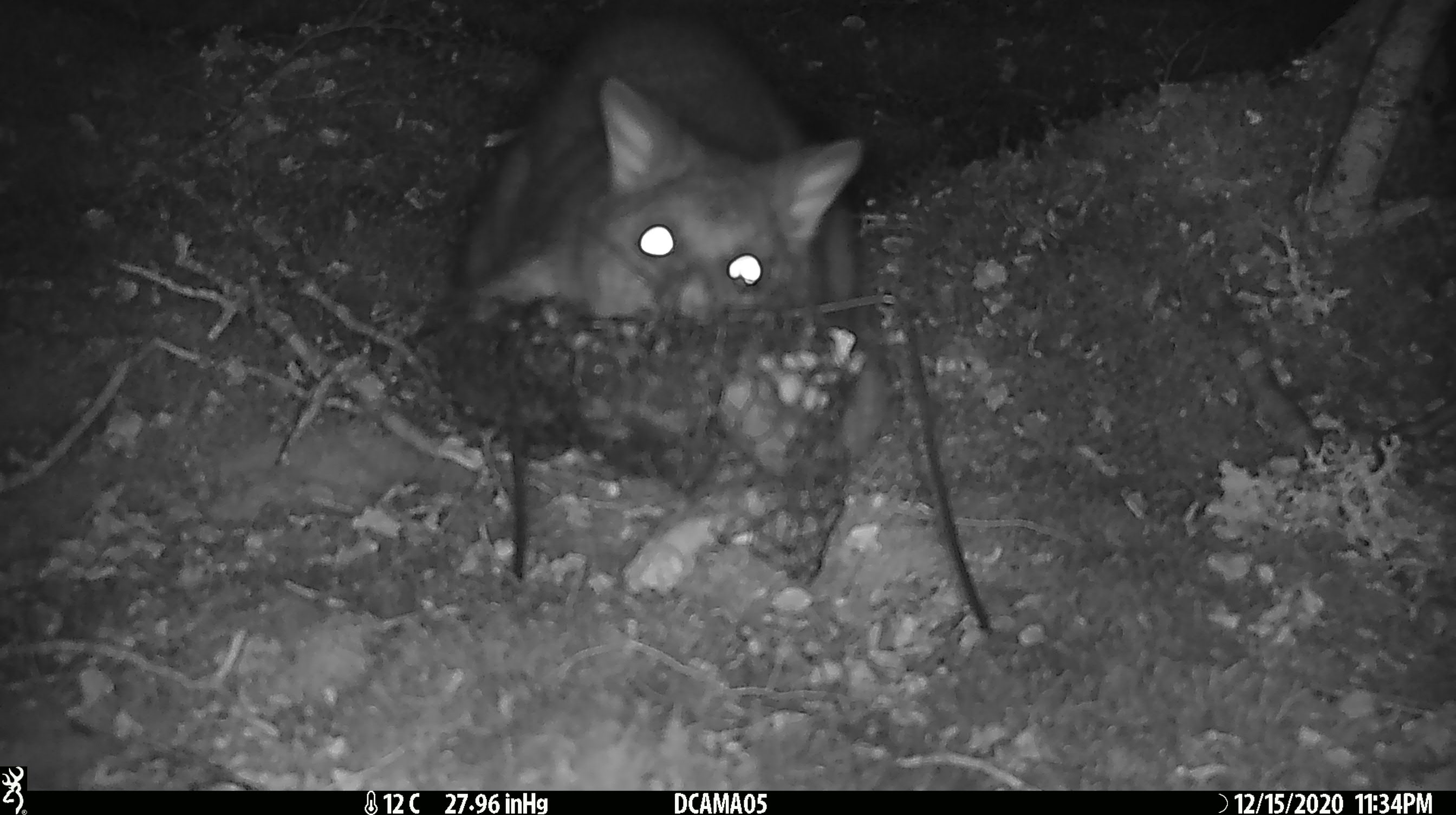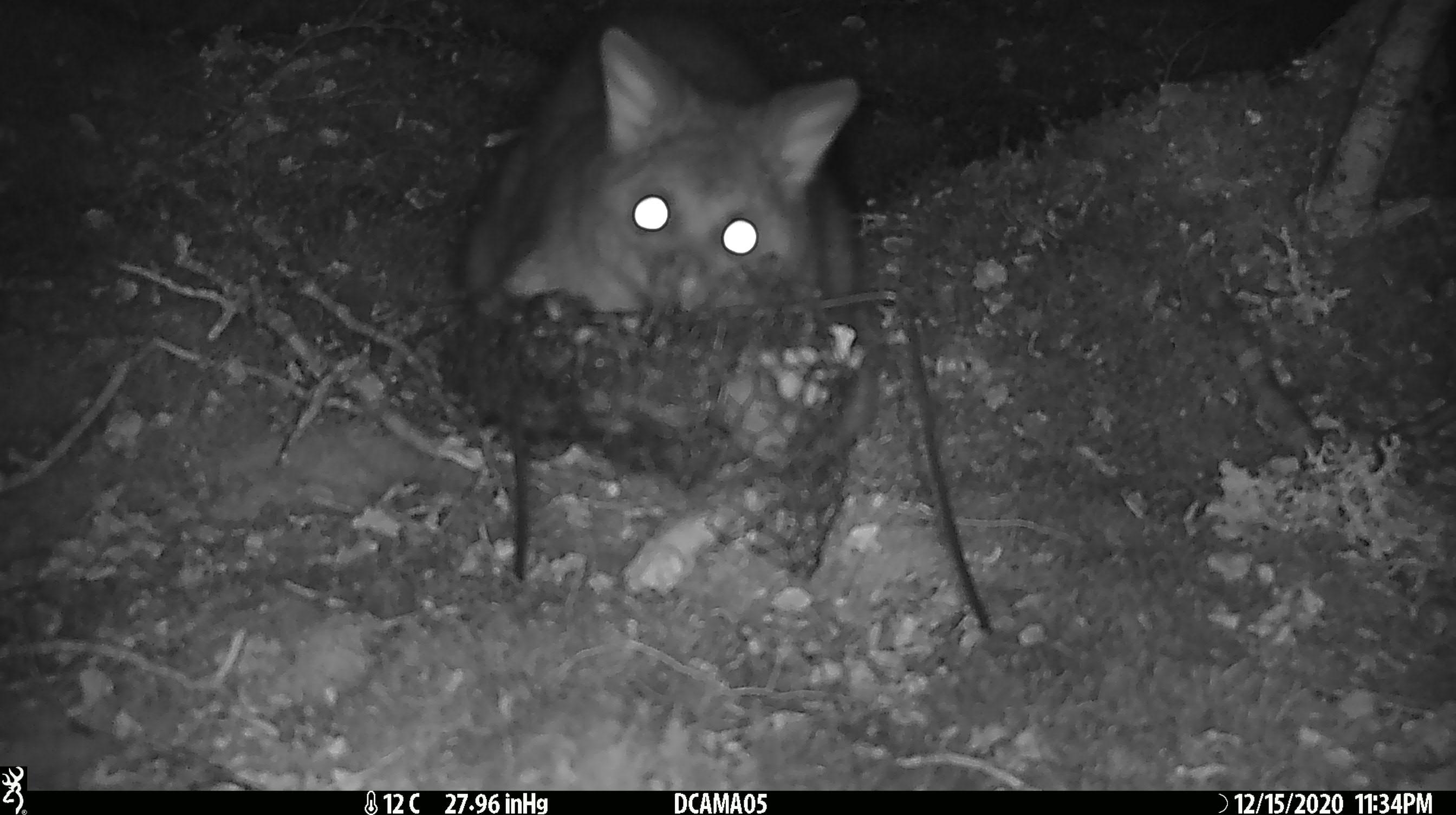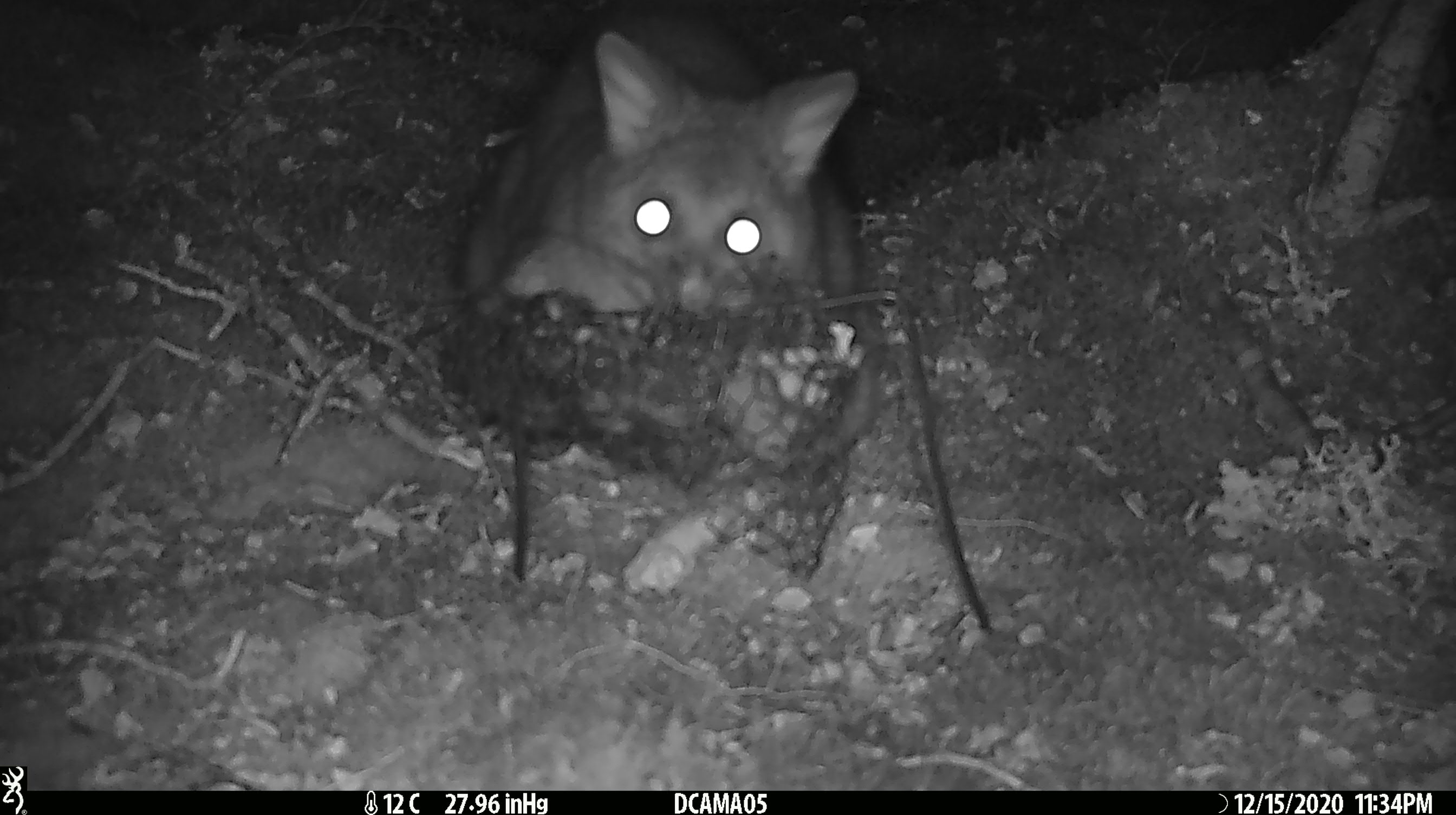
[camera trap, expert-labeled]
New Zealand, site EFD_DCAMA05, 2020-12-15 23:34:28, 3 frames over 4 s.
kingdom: Animalia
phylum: Chordata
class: Mammalia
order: Diprotodontia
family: Phalangeridae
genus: Trichosurus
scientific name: Trichosurus vulpecula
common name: common brushtail possum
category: possum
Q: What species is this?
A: Possum (common brushtail possum) (Trichosurus vulpecula).